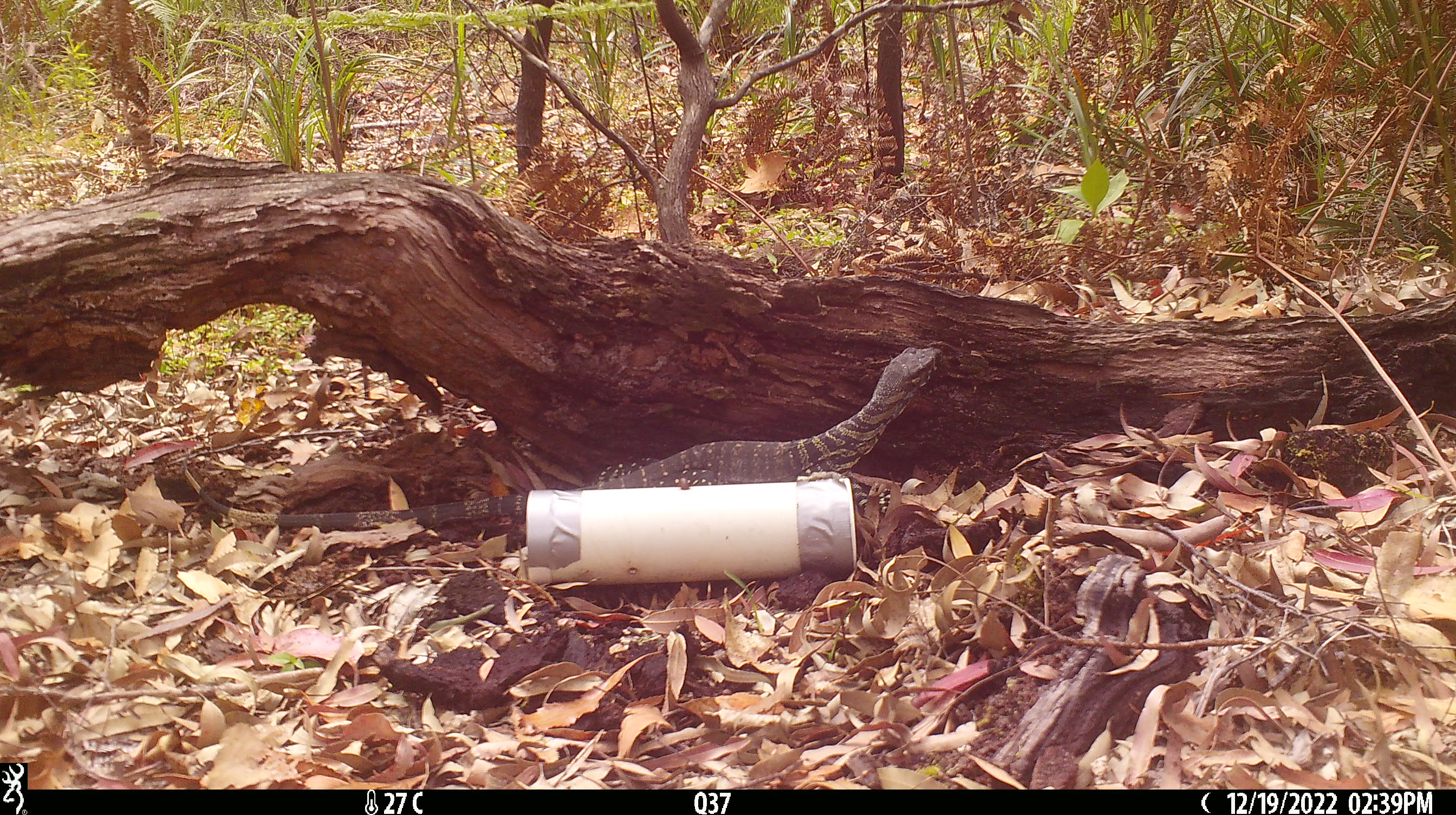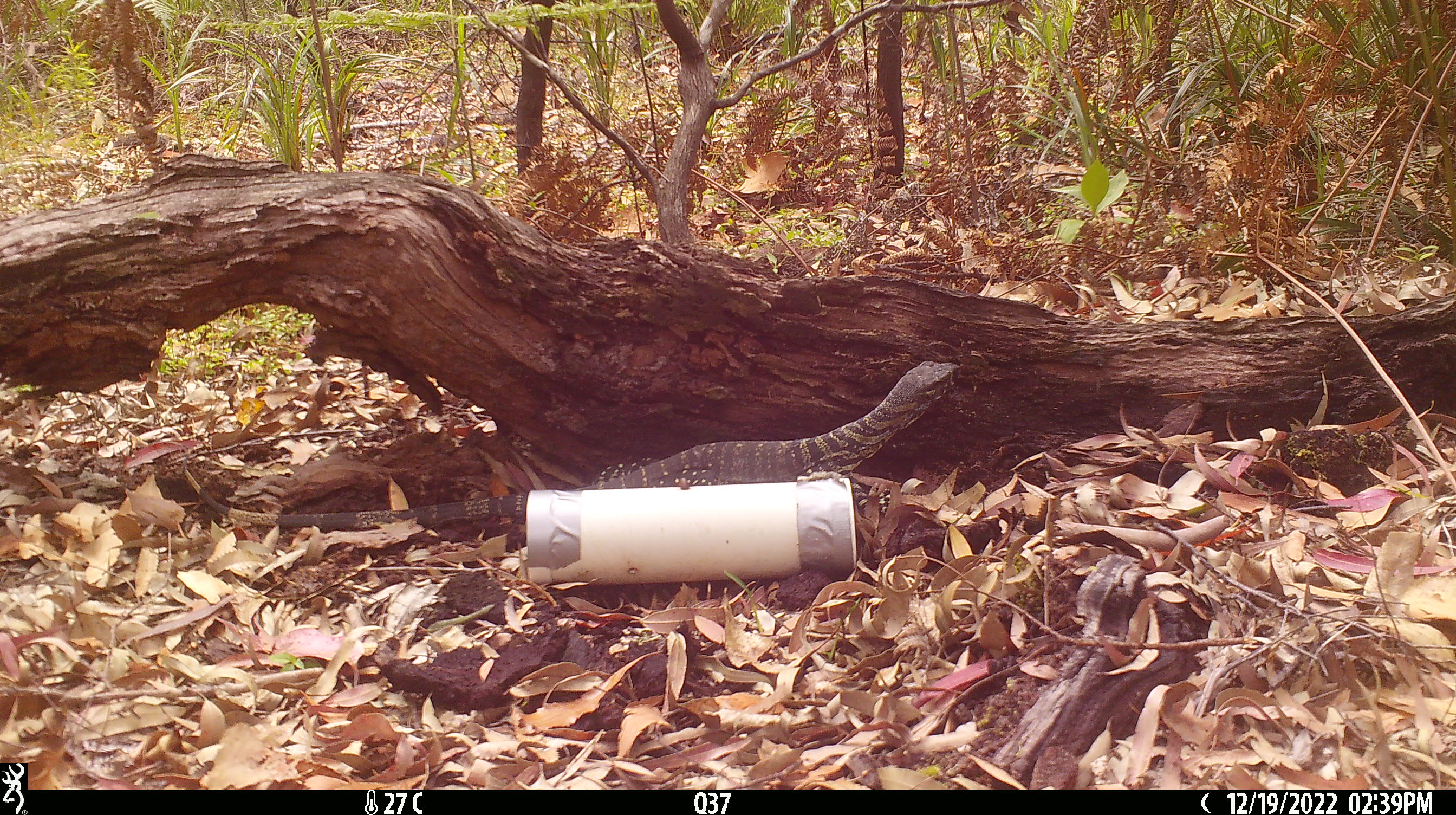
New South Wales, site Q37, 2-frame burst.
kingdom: Animalia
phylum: Chordata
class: Reptilia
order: Squamata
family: Varanidae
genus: Varanus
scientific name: Varanus varius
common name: lace monitor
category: goanna